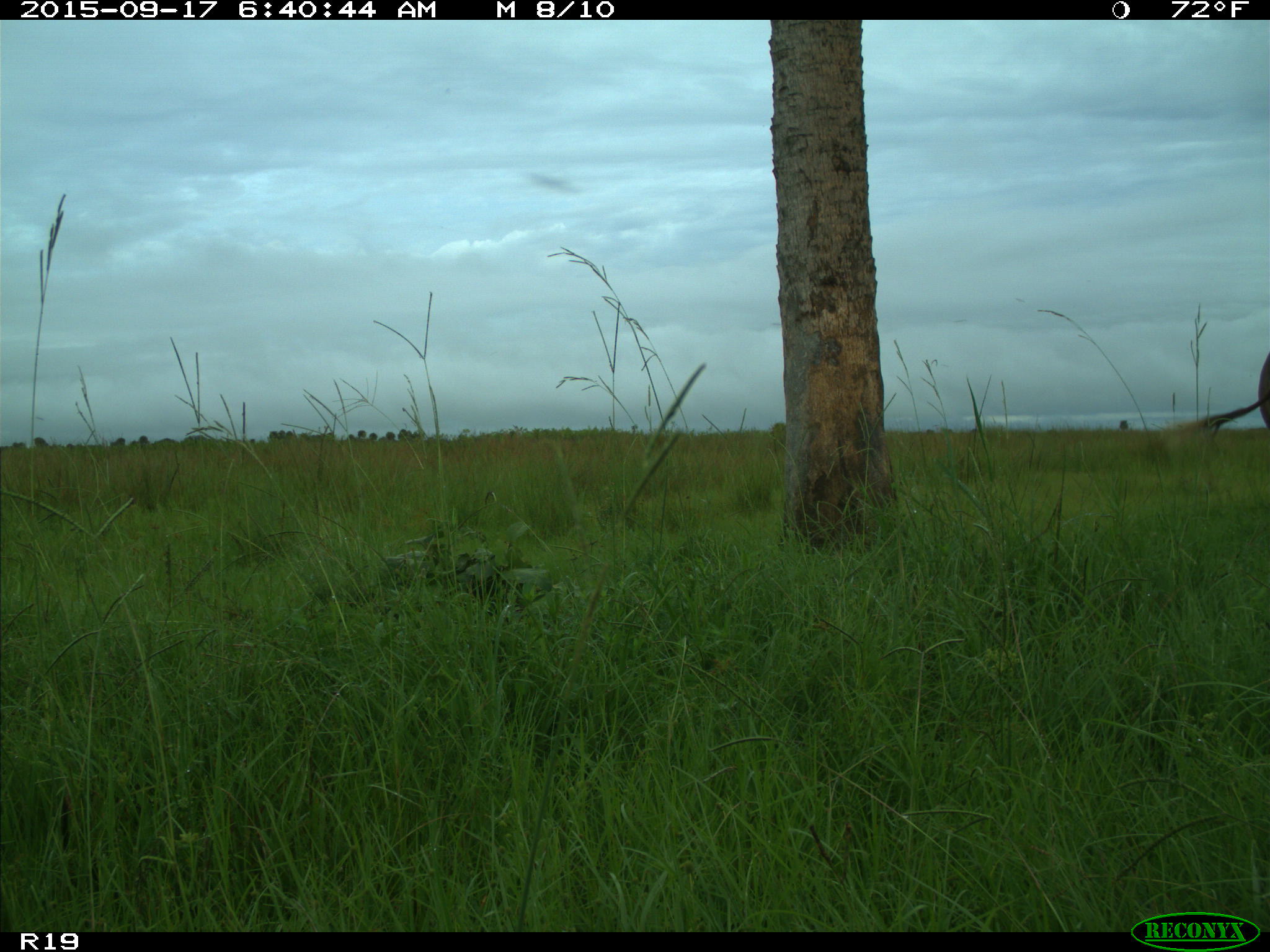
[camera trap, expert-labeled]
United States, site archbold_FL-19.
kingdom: Animalia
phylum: Chordata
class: Mammalia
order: Artiodactyla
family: Bovidae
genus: Bos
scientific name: Bos taurus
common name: domestic cow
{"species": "Bos taurus (domestic cow)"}